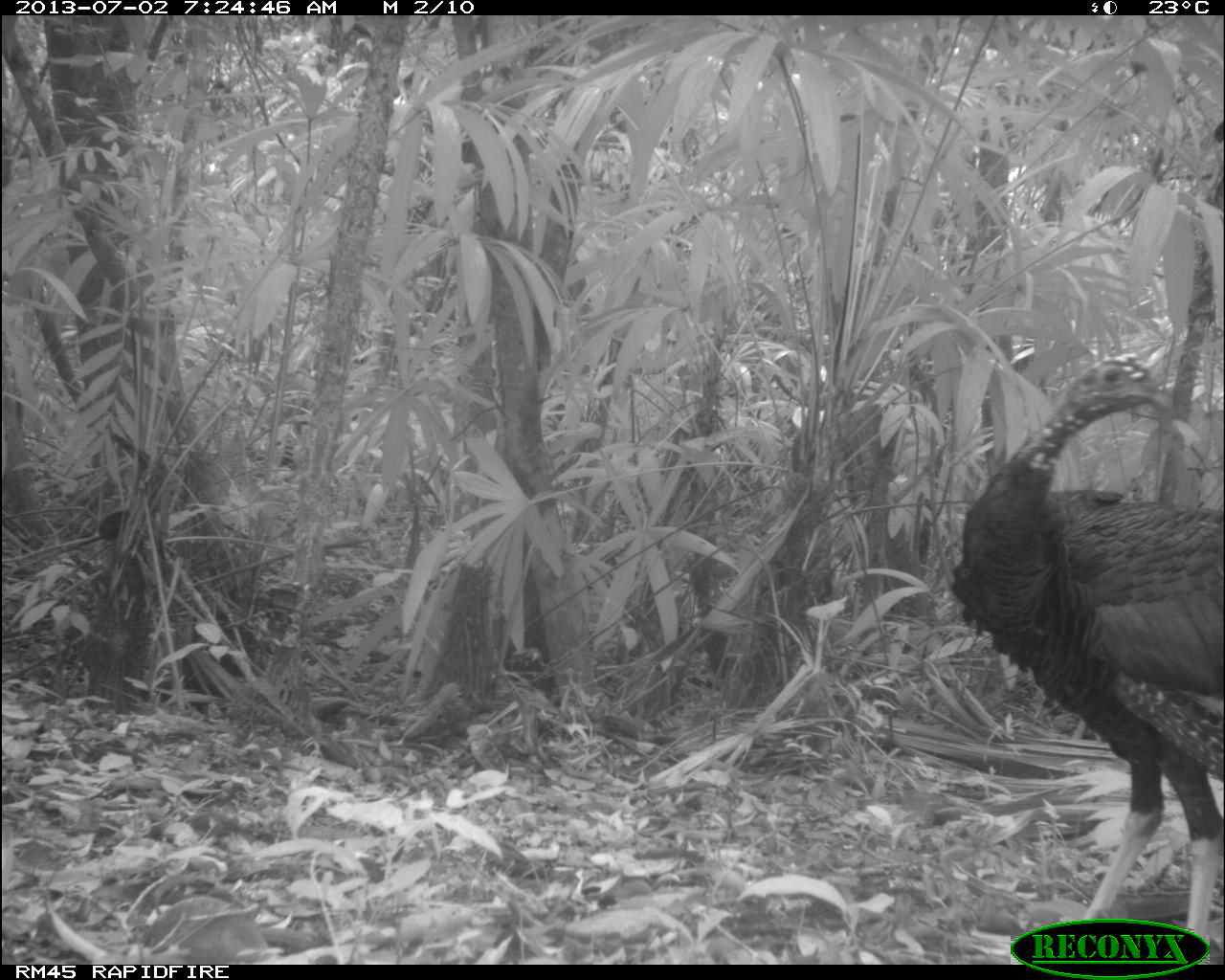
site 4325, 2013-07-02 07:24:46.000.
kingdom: Animalia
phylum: Chordata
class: Aves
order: Galliformes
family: Phasianidae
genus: Meleagris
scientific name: Meleagris ocellata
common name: ocellated turkey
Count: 1.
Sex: male.